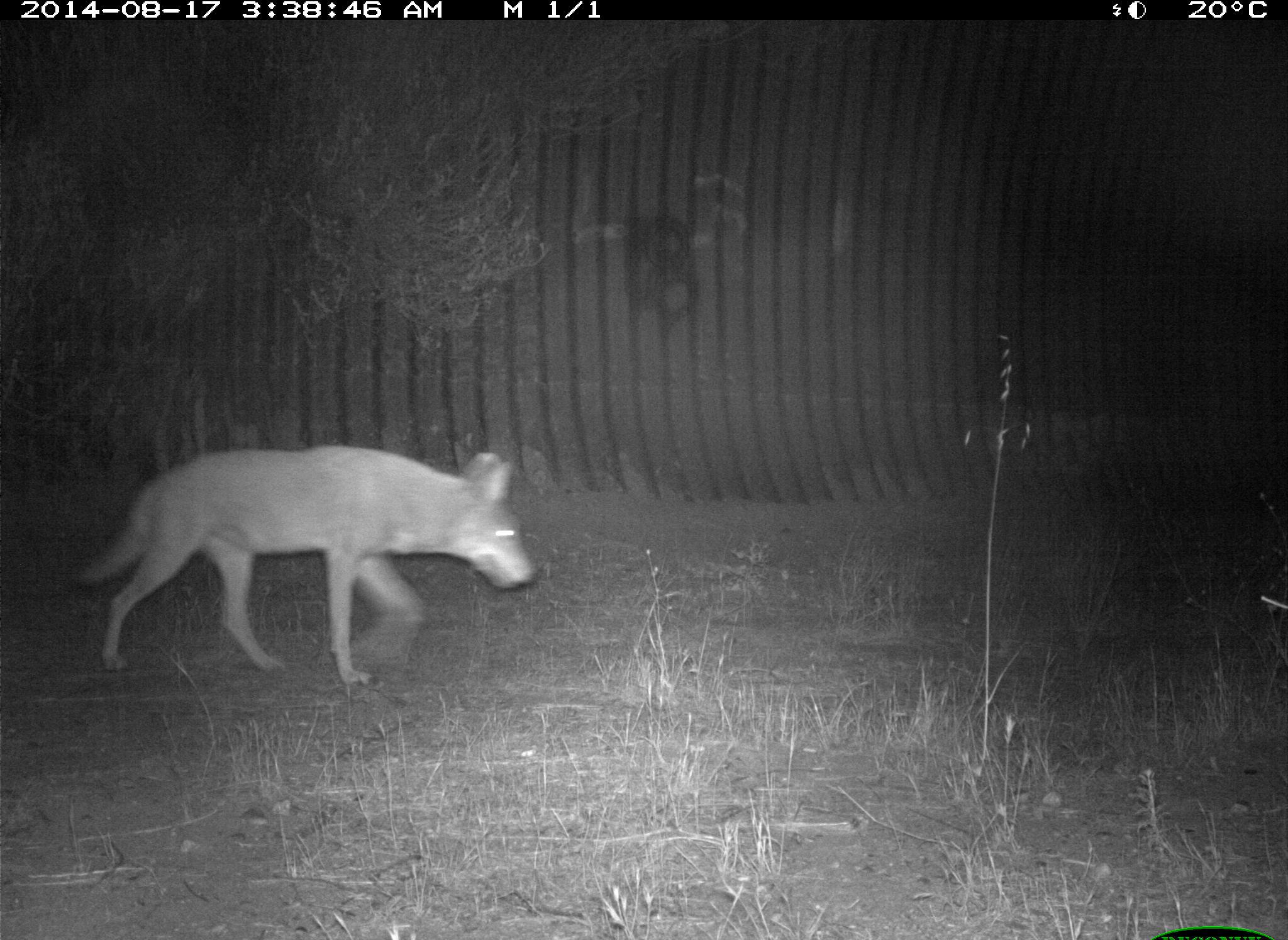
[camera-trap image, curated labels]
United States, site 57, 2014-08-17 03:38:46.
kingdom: Animalia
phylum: Chordata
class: Mammalia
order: Carnivora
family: Canidae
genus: Canis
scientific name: Canis latrans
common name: coyote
Coyote (Canis latrans).